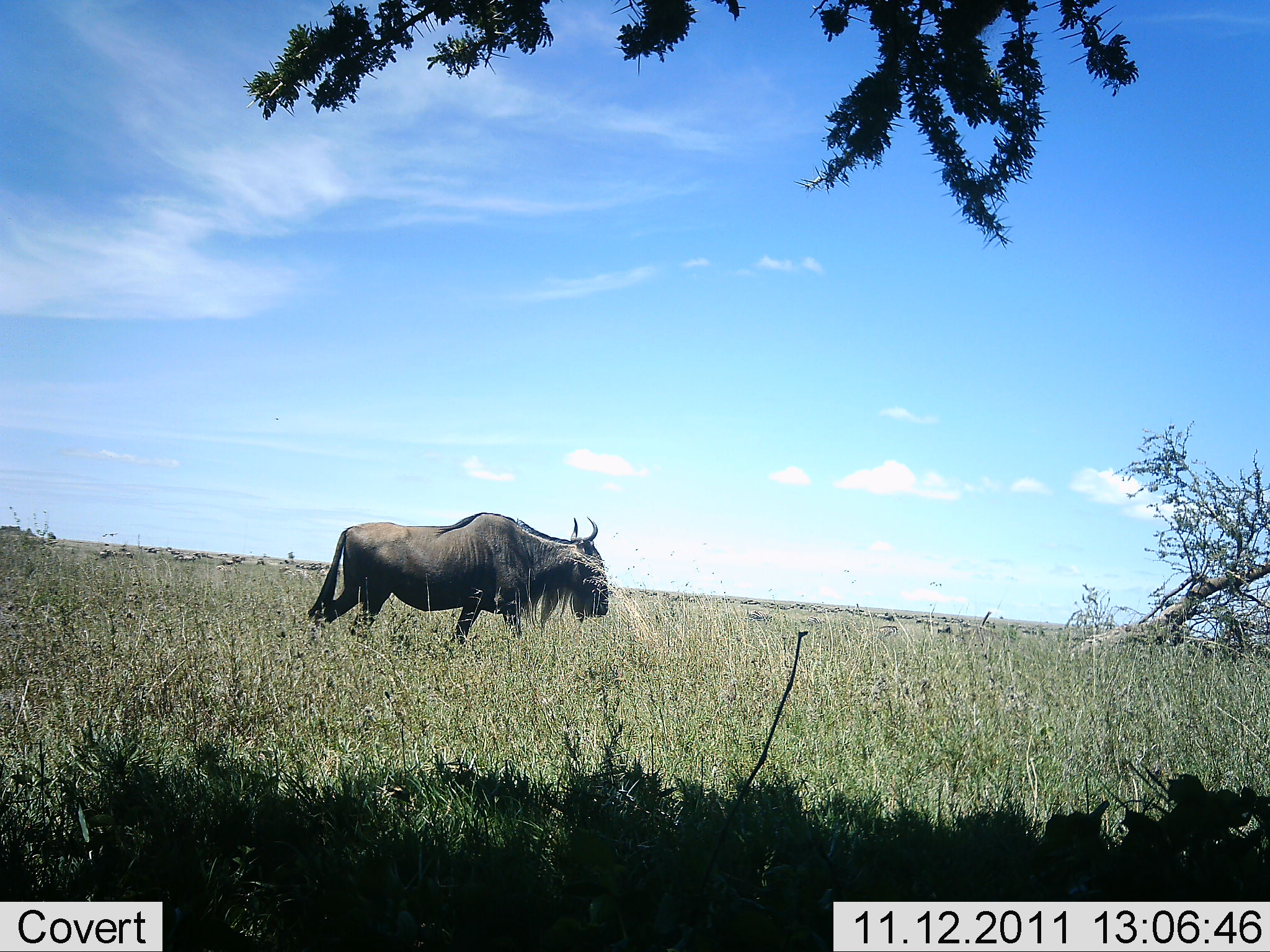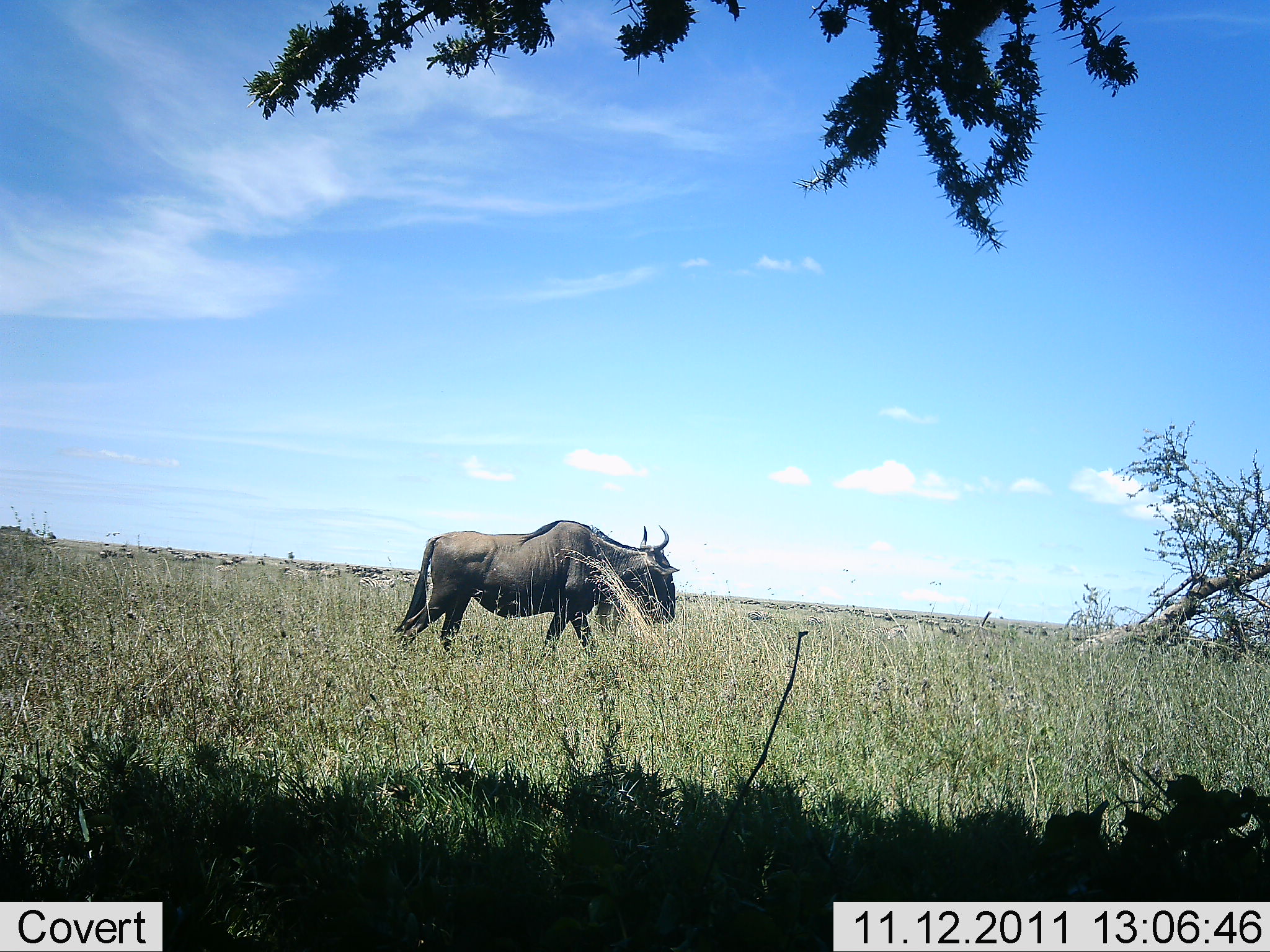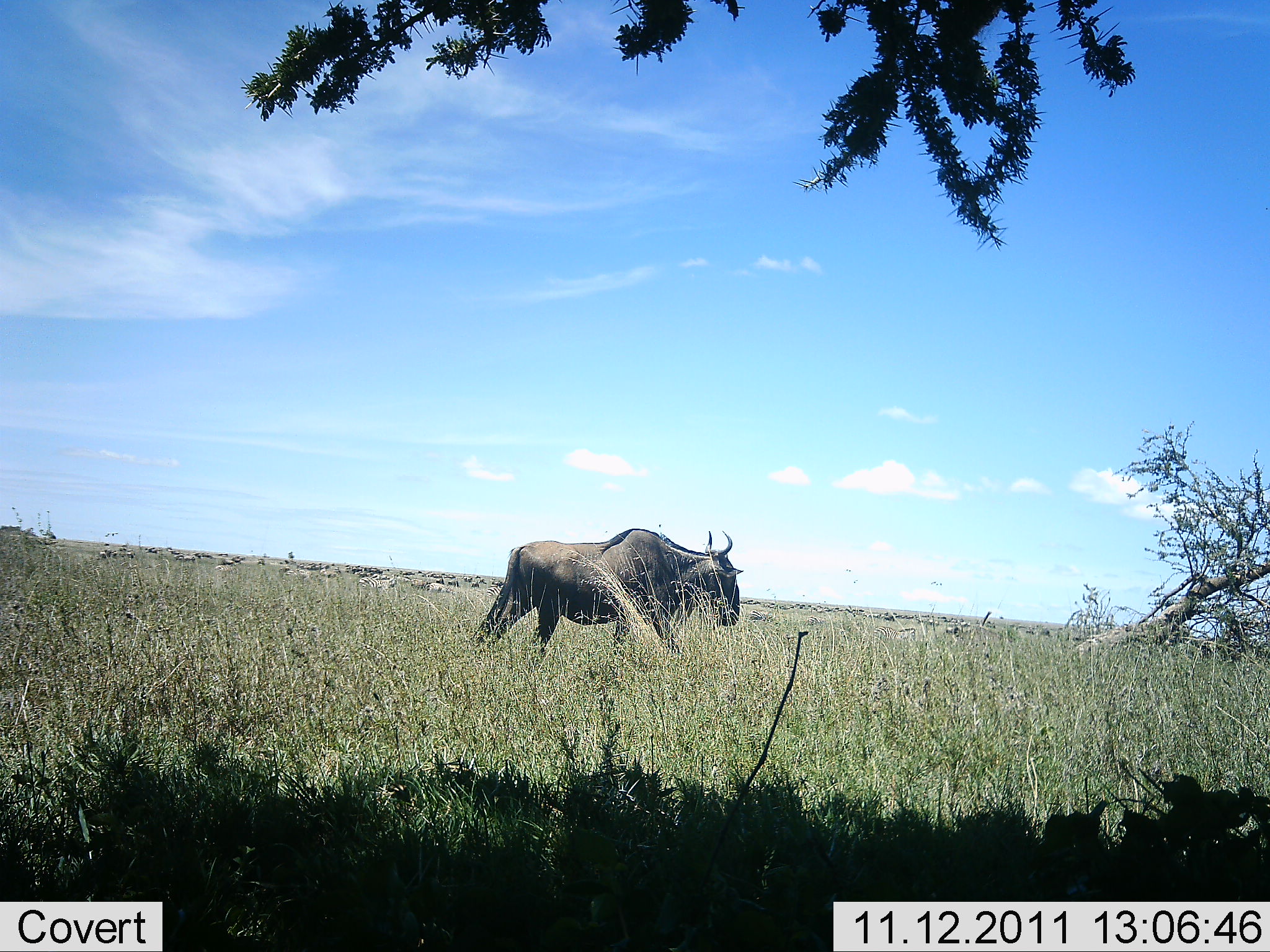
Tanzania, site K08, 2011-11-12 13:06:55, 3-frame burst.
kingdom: Animalia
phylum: Chordata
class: Mammalia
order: Artiodactyla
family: Bovidae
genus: Connochaetes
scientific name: Connochaetes taurinus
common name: blue wildebeest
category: wildebeest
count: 1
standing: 8%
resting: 0%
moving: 92%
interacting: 0%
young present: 0%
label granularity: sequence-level